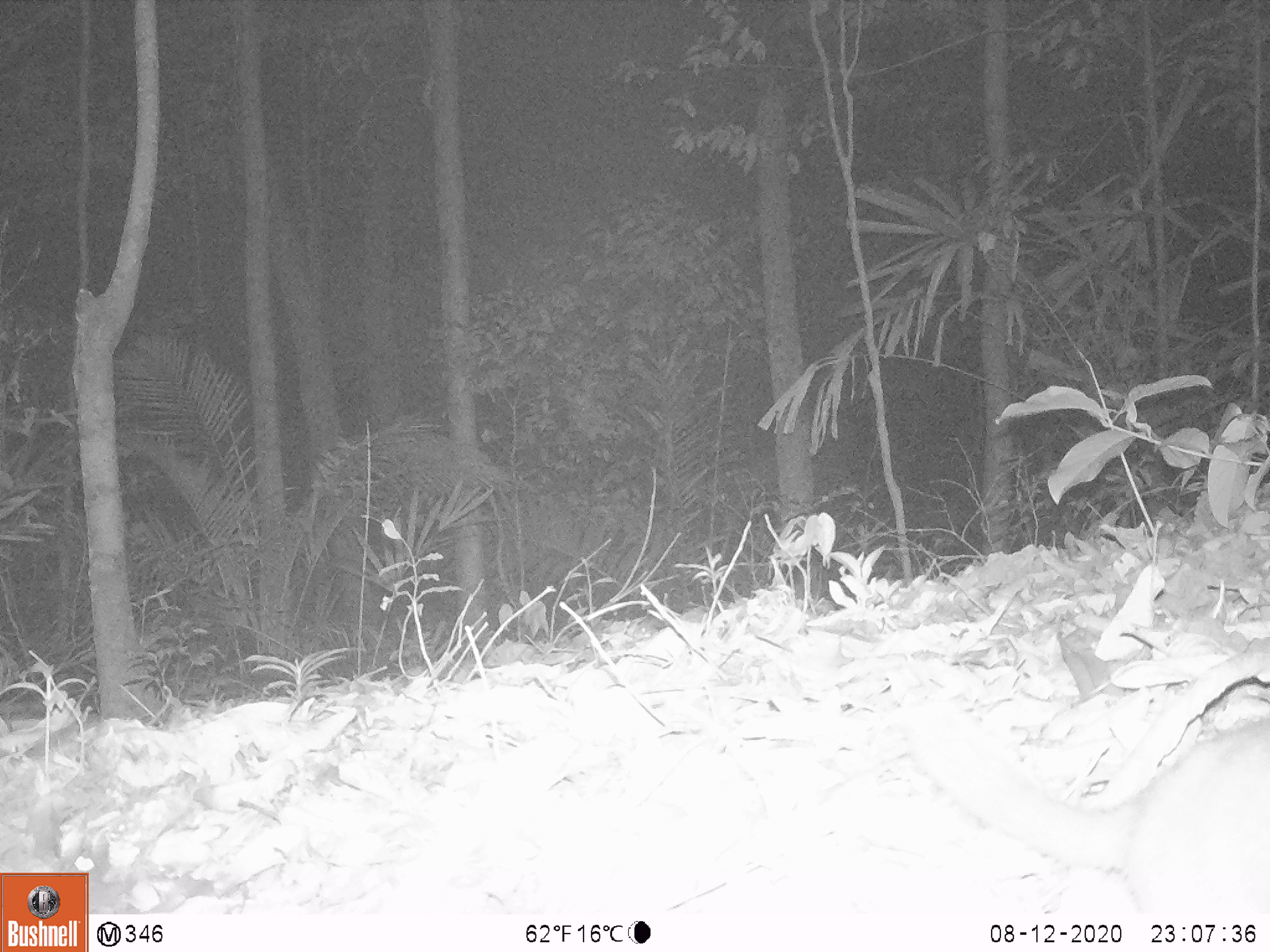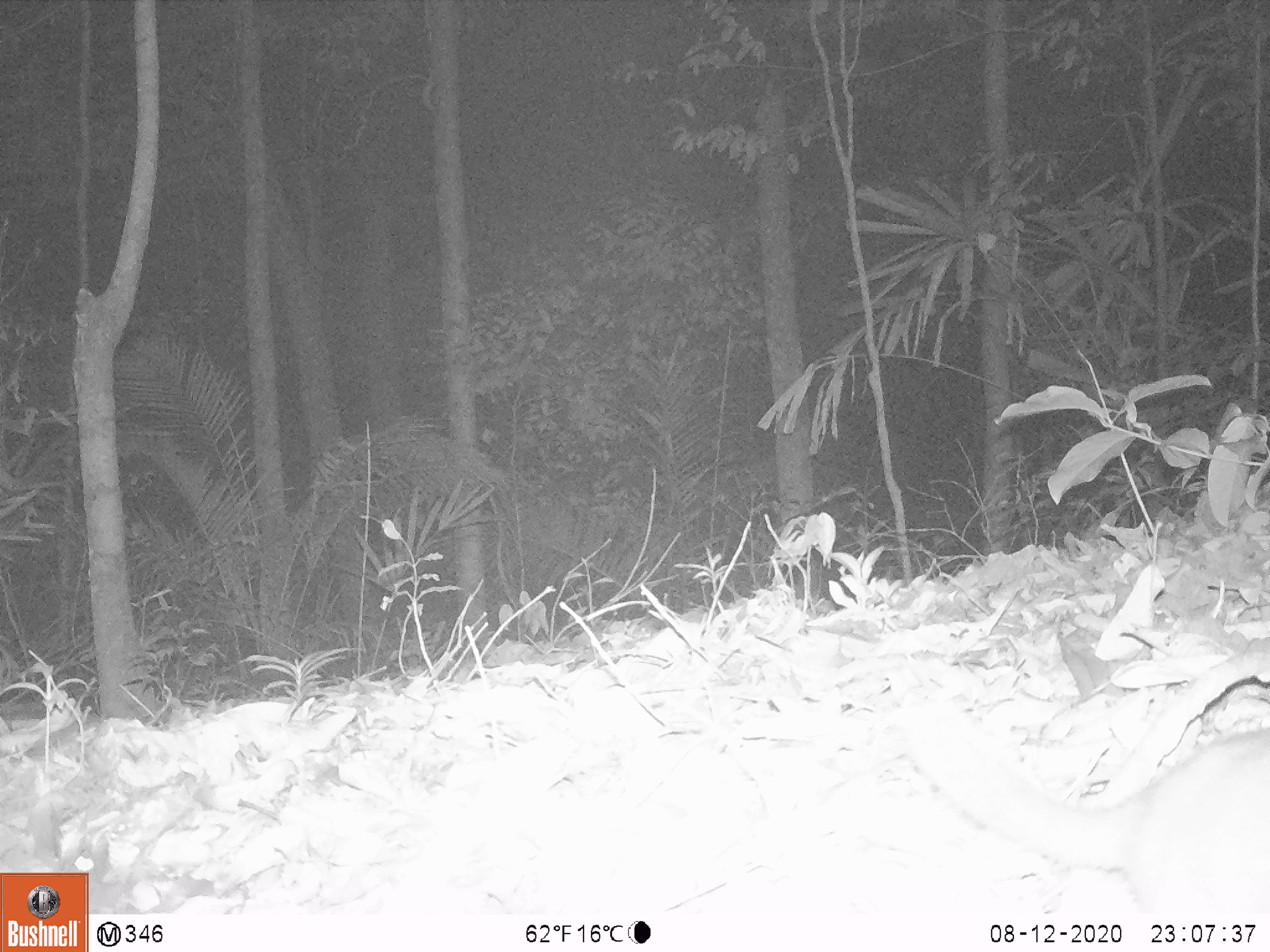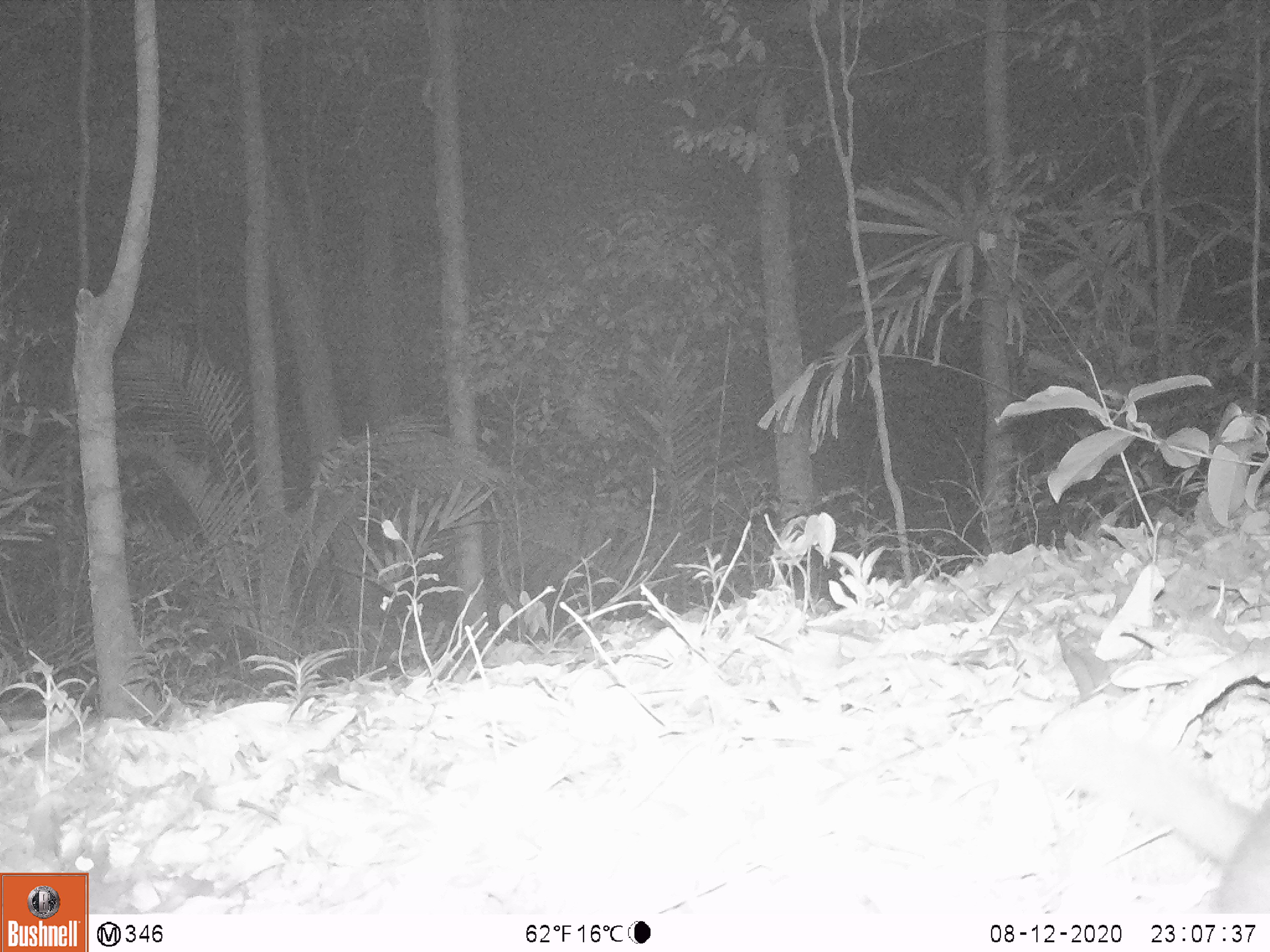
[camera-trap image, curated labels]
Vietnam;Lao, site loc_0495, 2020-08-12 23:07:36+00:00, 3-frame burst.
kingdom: Animalia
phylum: Chordata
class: Mammalia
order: Carnivora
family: Mustelidae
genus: Melogale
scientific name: Melogale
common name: ferret badger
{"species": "ferret badger (Melogale)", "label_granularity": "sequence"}